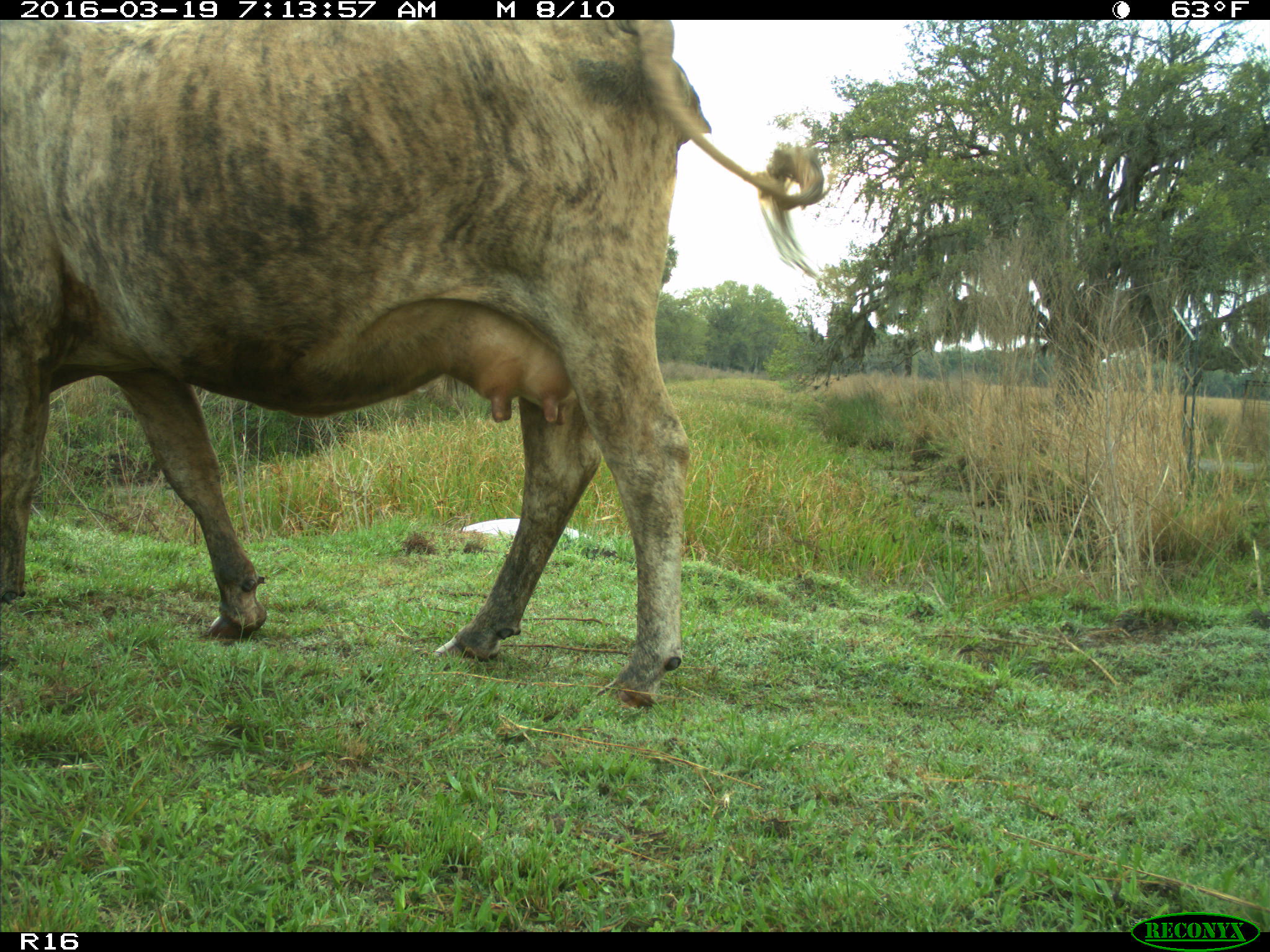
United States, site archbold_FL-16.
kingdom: Animalia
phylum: Chordata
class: Mammalia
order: Artiodactyla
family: Bovidae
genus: Bos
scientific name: Bos taurus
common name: domestic cow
Bos taurus (domestic cow).